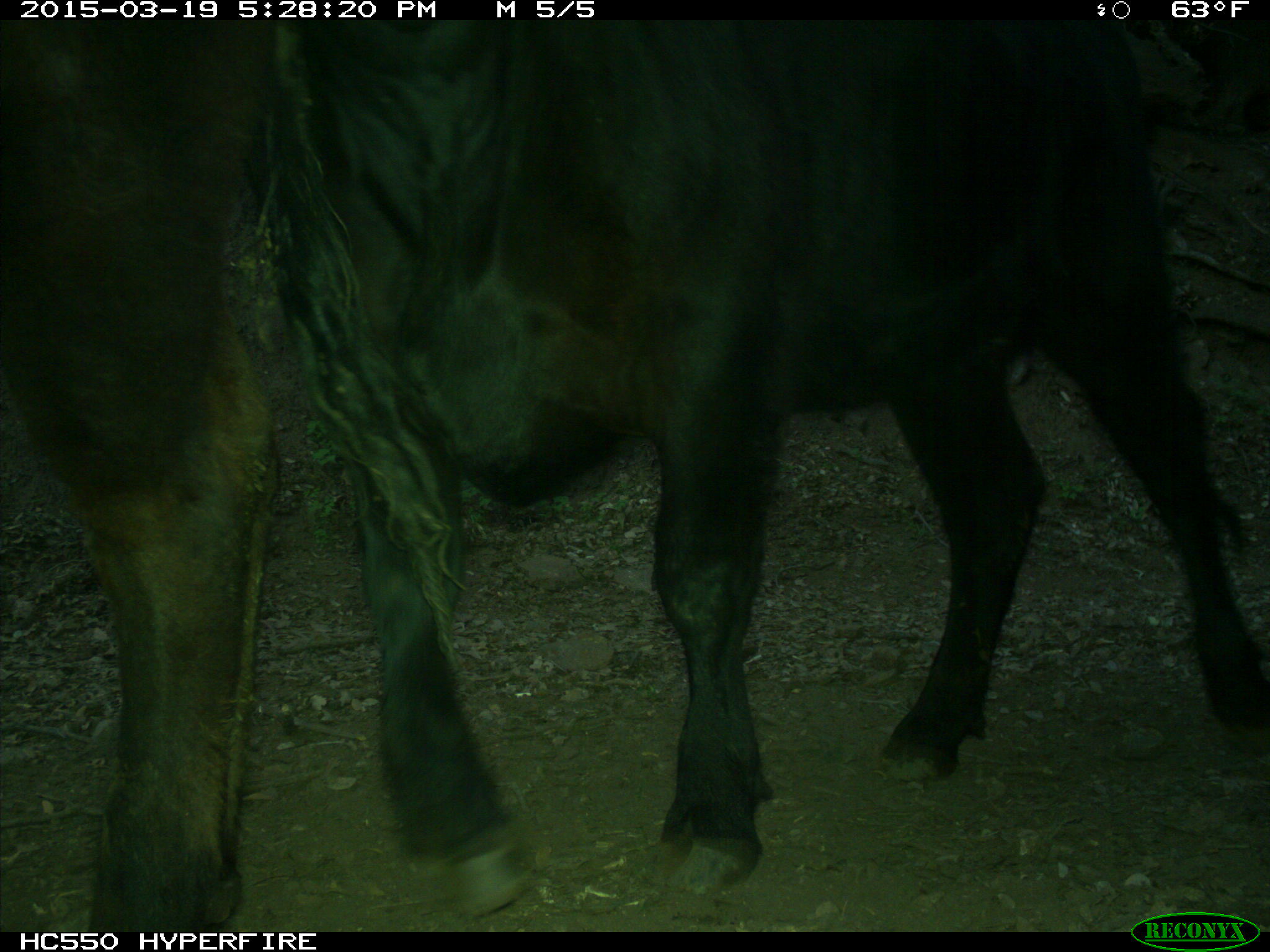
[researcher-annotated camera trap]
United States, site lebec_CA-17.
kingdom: Animalia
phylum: Chordata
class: Mammalia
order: Artiodactyla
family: Bovidae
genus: Bos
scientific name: Bos taurus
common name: domestic cow